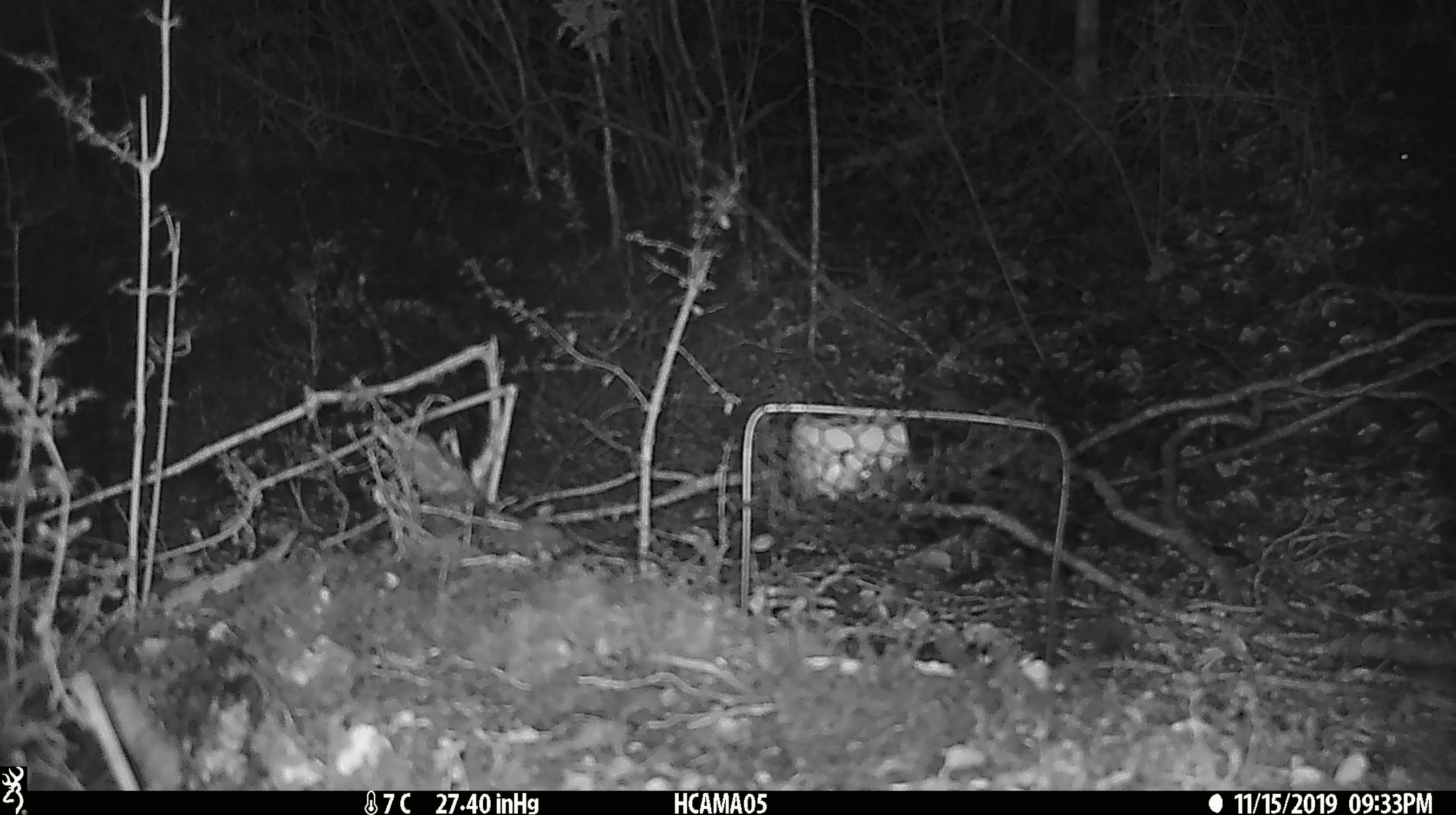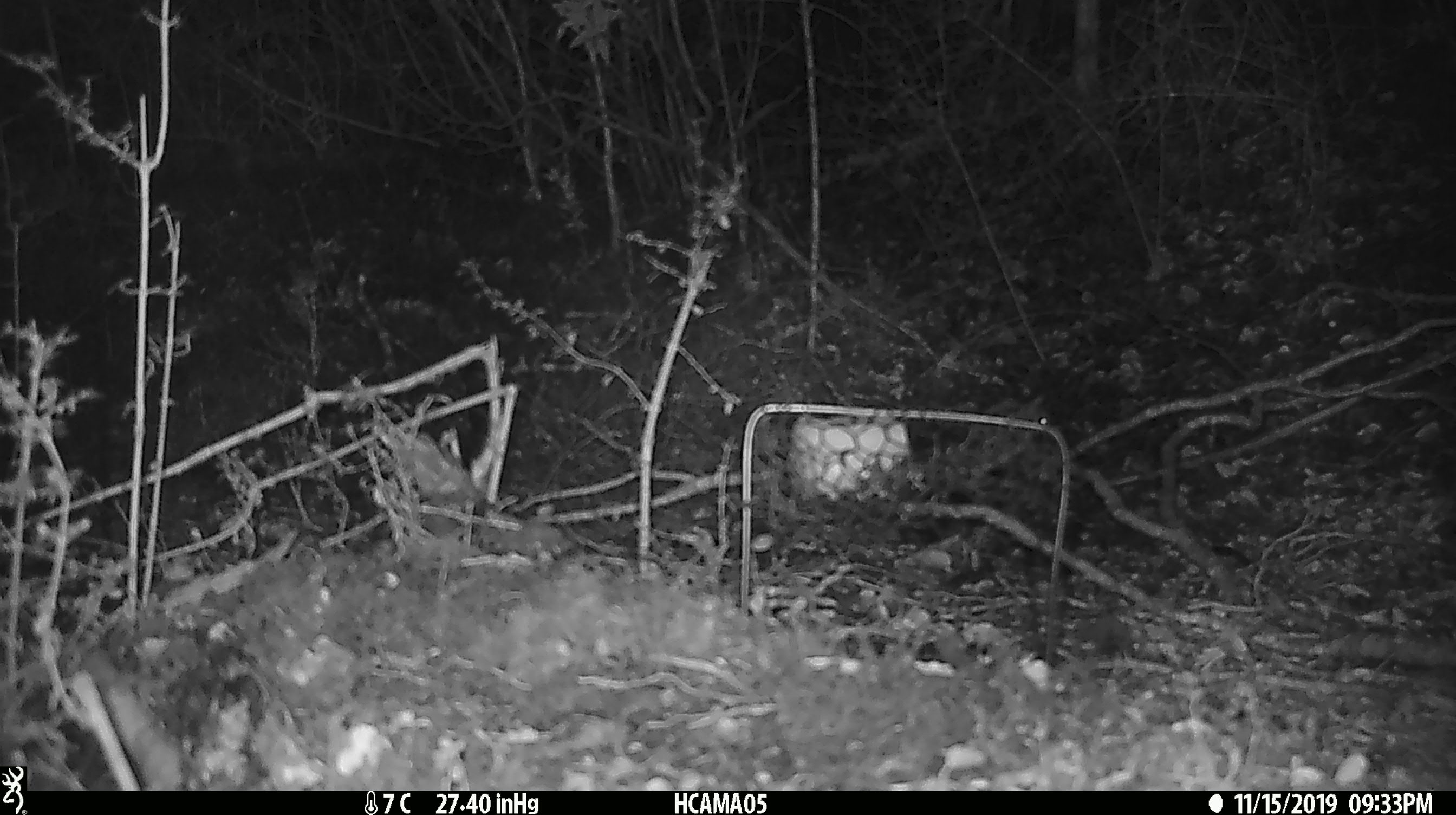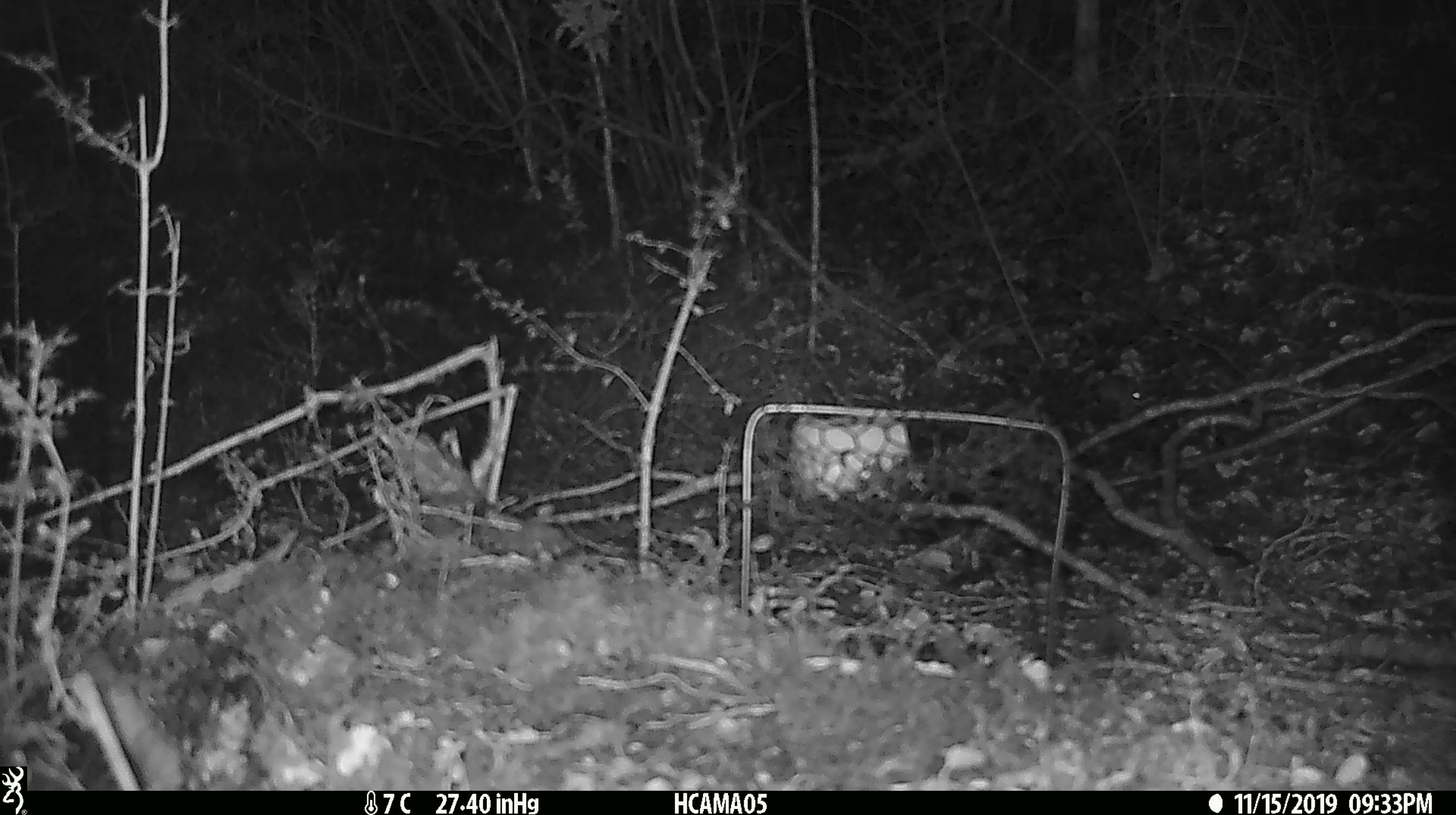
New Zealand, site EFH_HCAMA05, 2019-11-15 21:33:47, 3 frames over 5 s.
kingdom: Animalia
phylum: Chordata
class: Mammalia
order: Rodentia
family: Muridae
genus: Mus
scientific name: Mus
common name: mouse